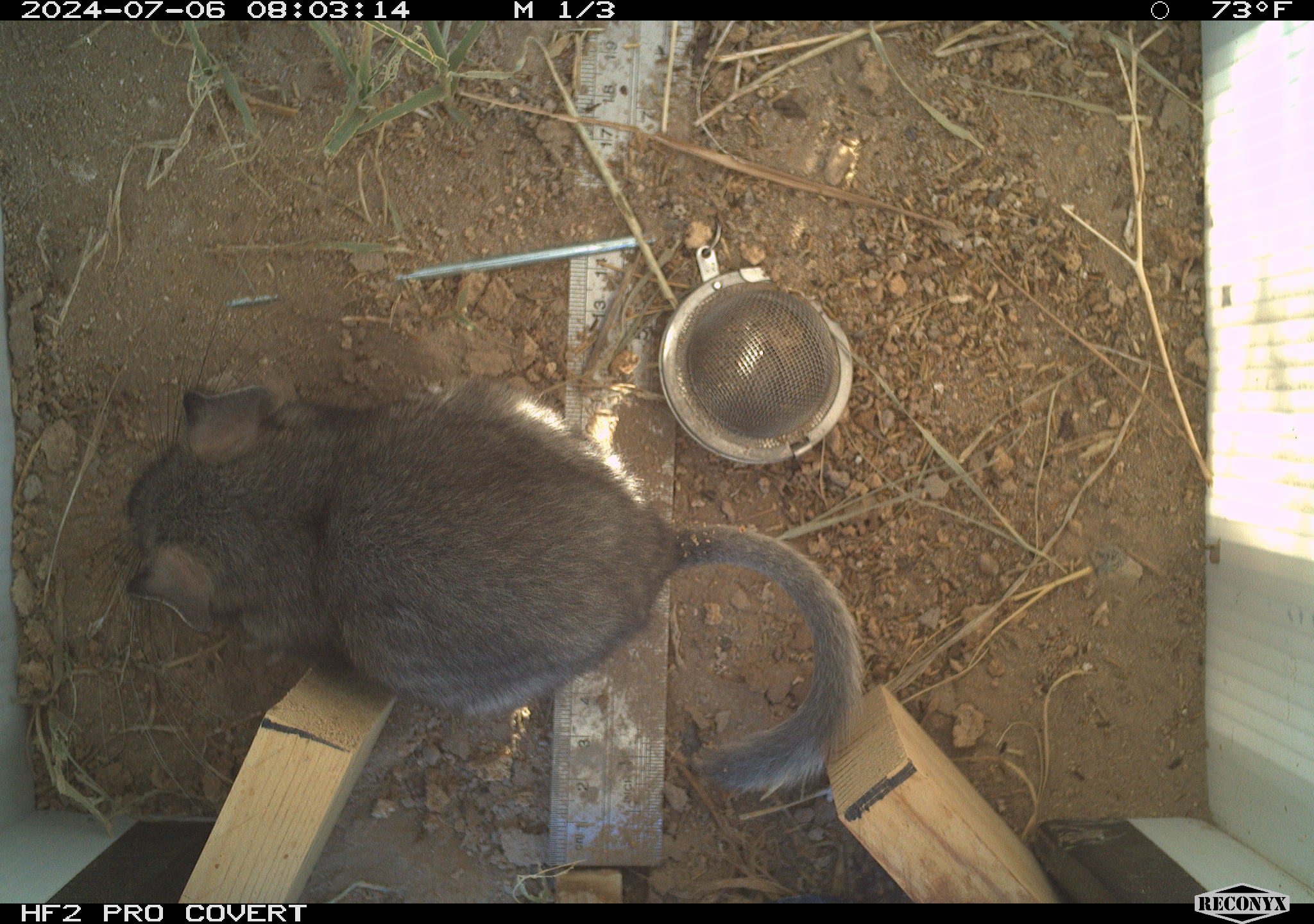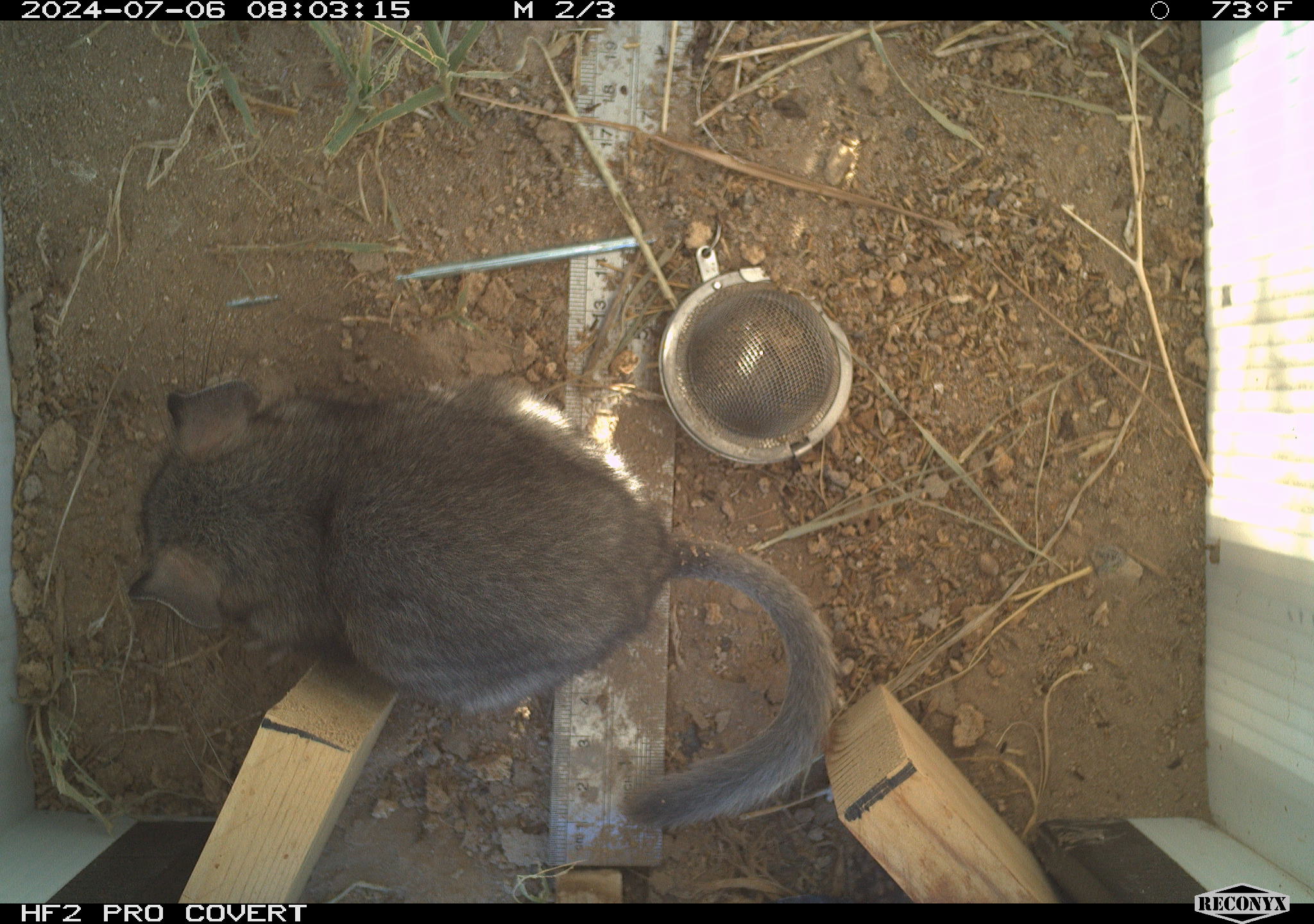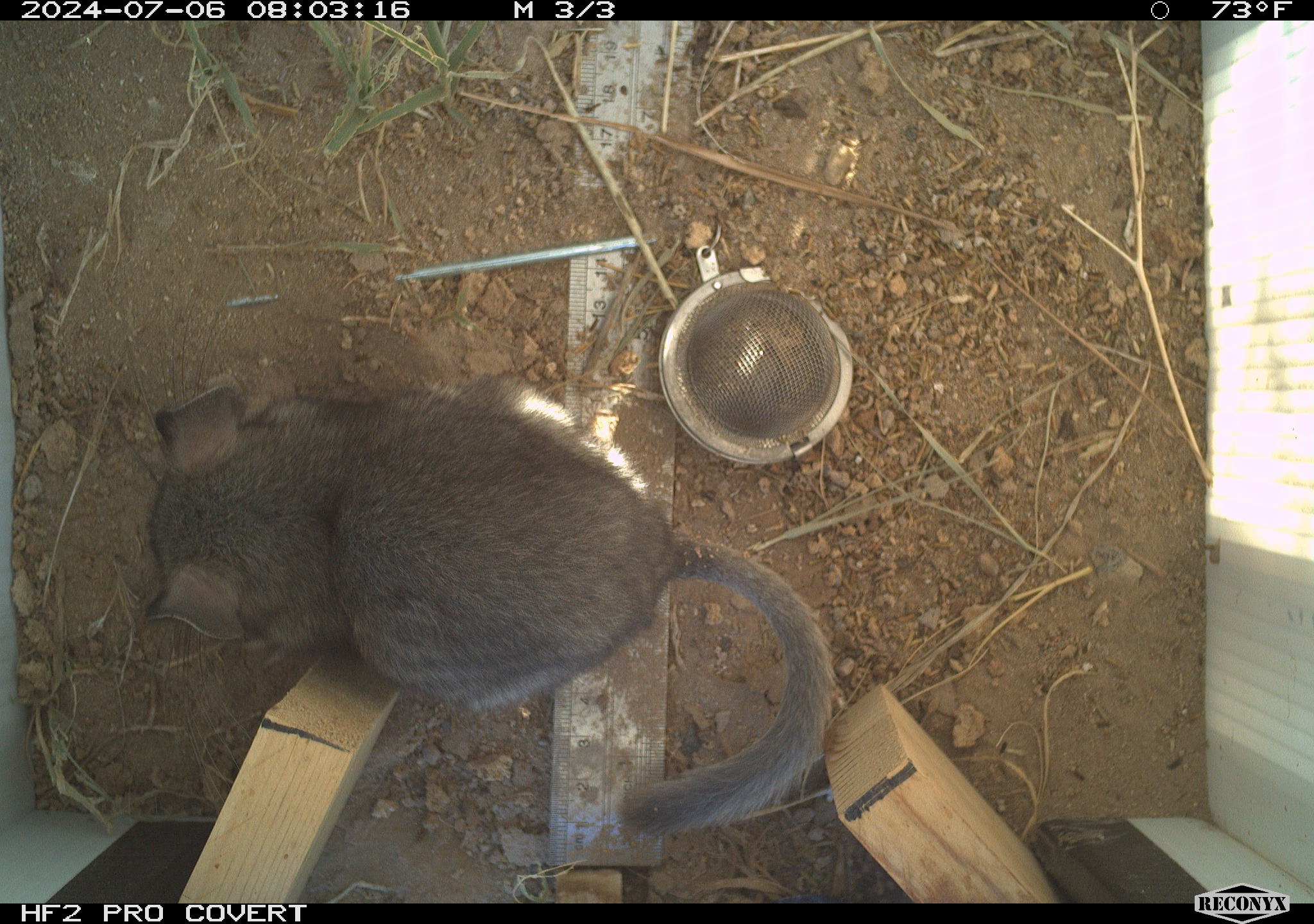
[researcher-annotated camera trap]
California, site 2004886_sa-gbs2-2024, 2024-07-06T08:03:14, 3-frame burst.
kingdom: Animalia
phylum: Chordata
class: Mammalia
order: Rodentia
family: Cricetidae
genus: Neotoma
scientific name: Neotoma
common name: pack rat or woodrat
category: neotoma species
Neotoma species (pack rat or woodrat) (Neotoma).